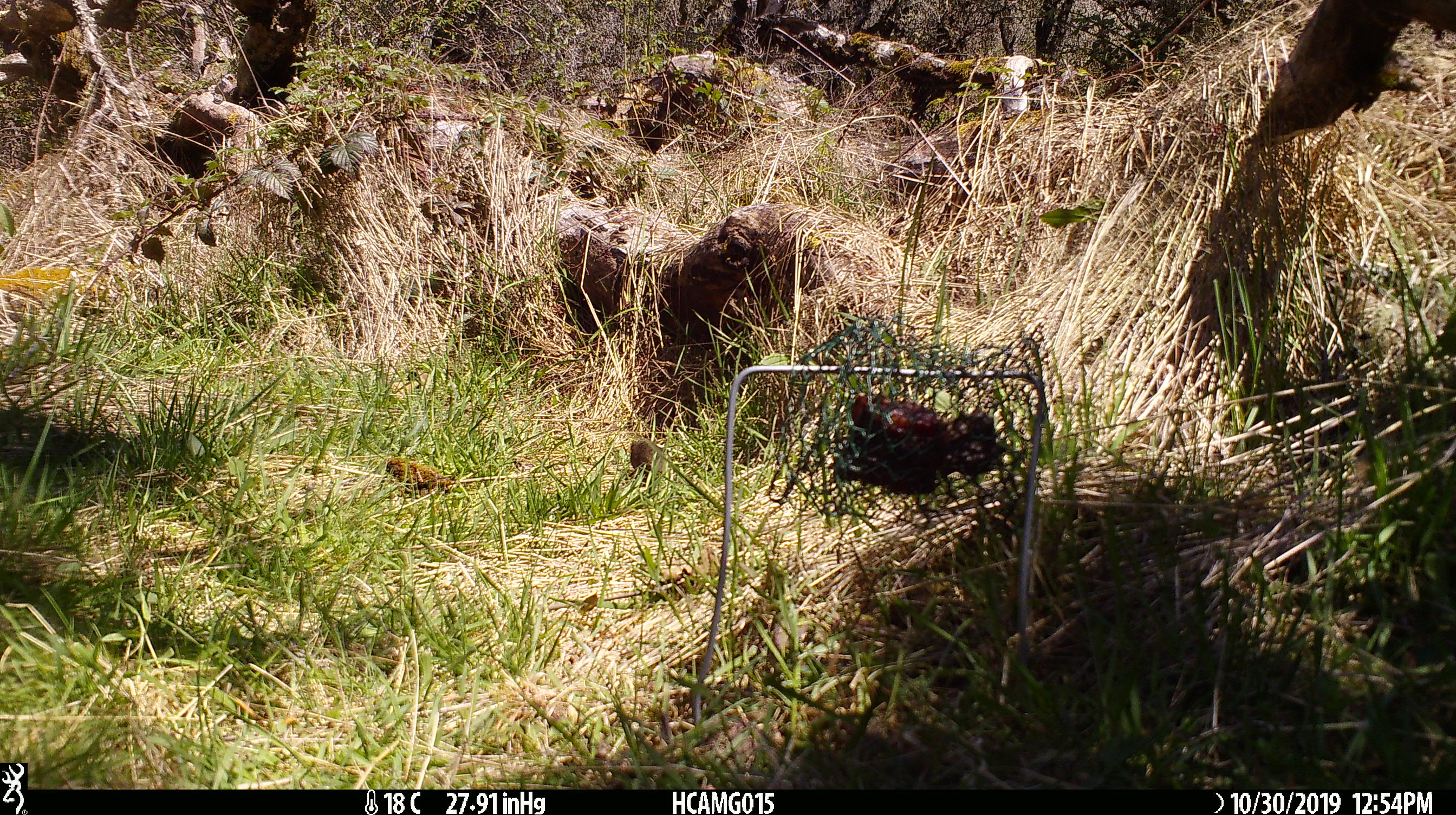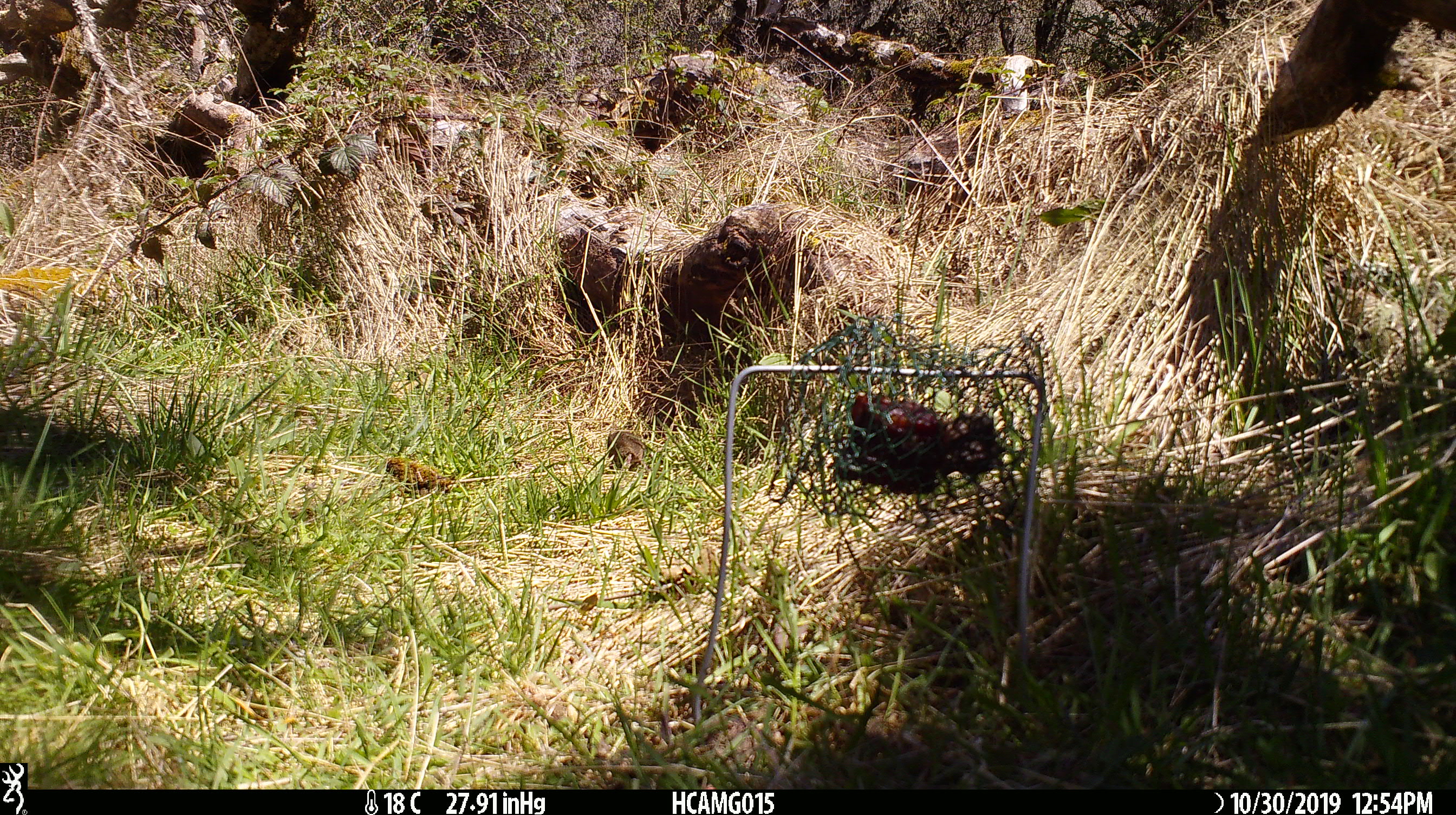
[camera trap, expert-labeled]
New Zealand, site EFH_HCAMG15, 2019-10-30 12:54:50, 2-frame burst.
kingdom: Animalia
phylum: Chordata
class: Mammalia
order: Rodentia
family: Muridae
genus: Mus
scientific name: Mus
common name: mouse